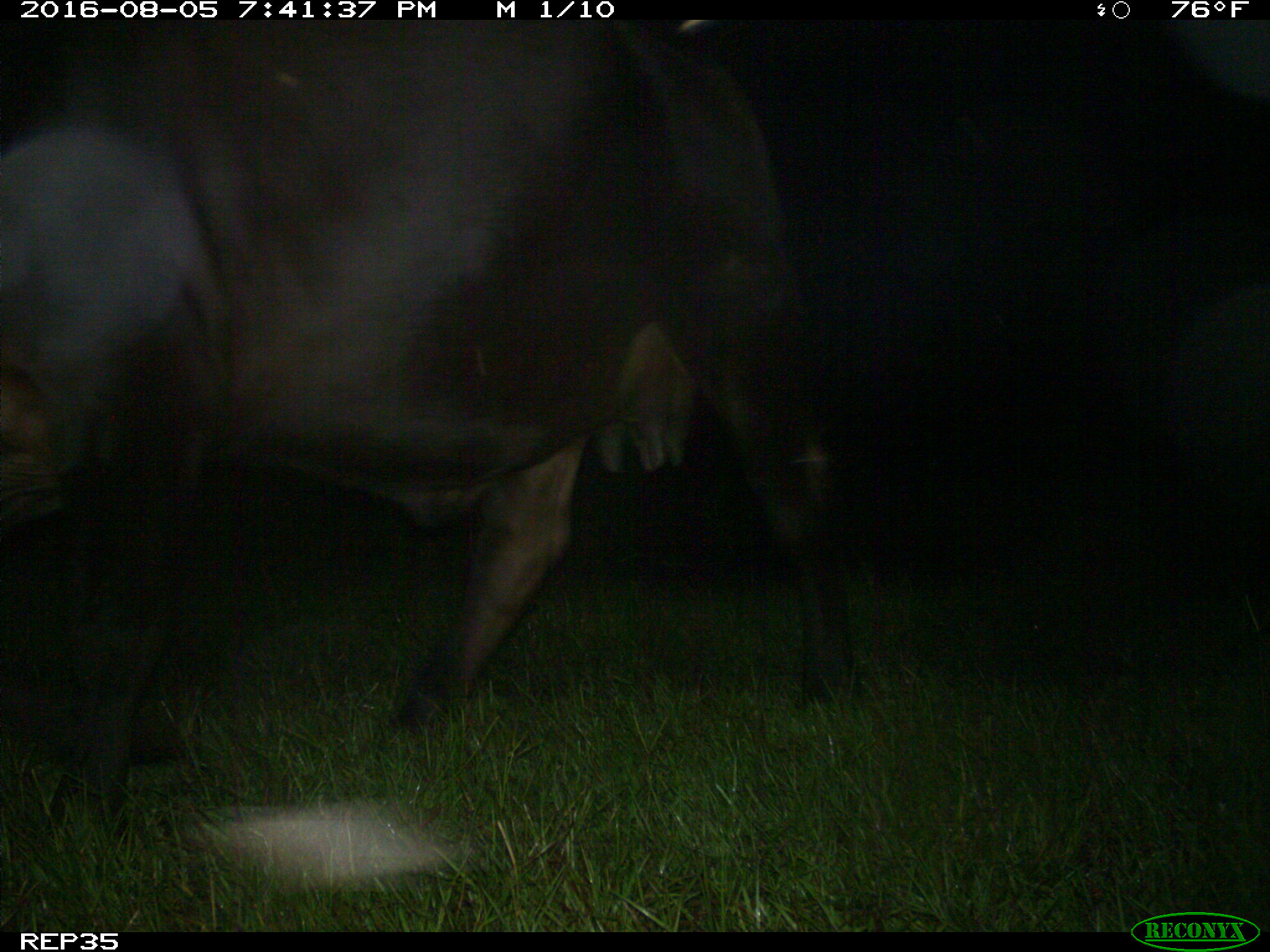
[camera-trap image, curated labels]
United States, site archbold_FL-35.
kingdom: Animalia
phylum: Chordata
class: Mammalia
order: Artiodactyla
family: Bovidae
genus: Bos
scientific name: Bos taurus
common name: domestic cow